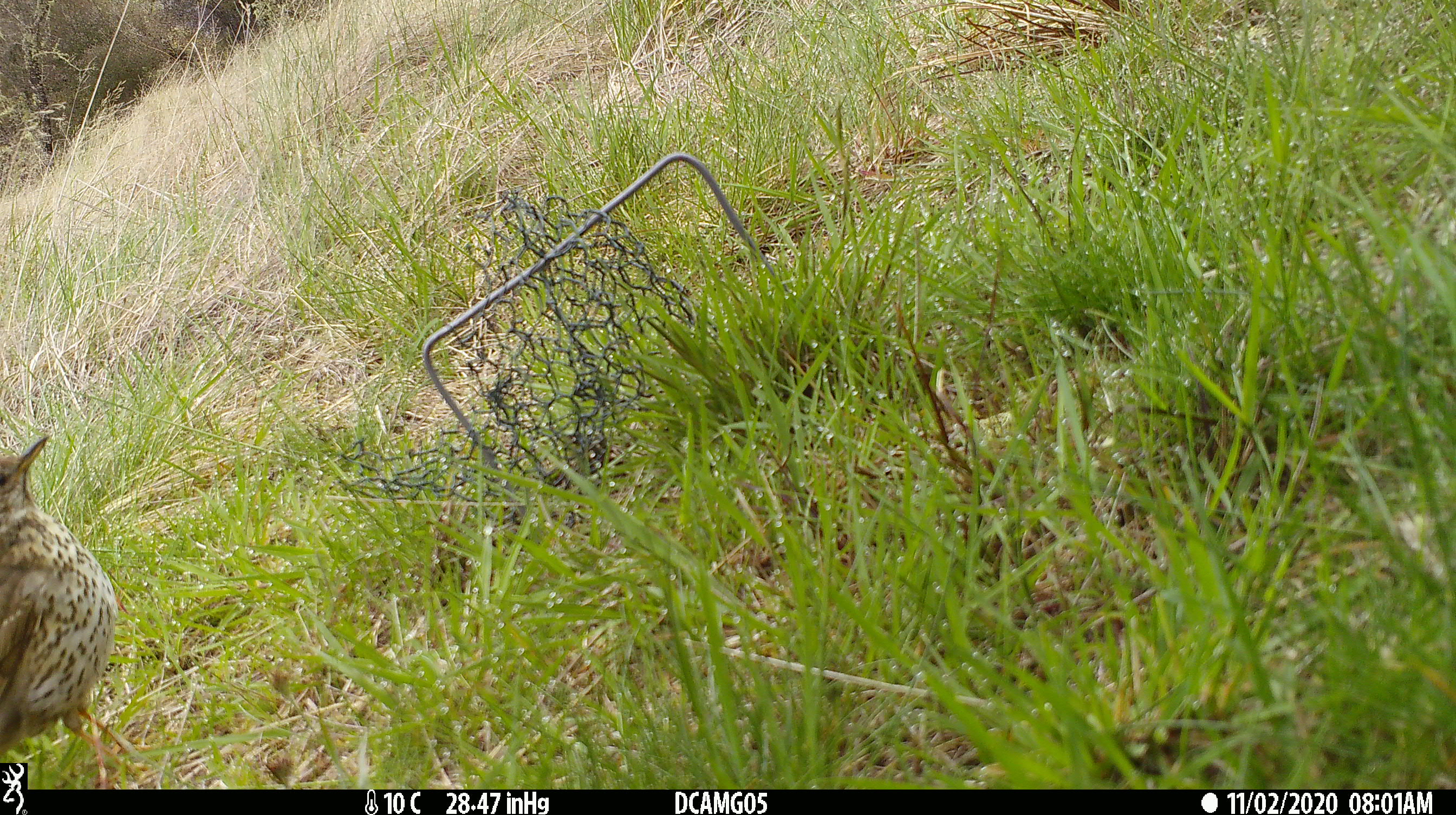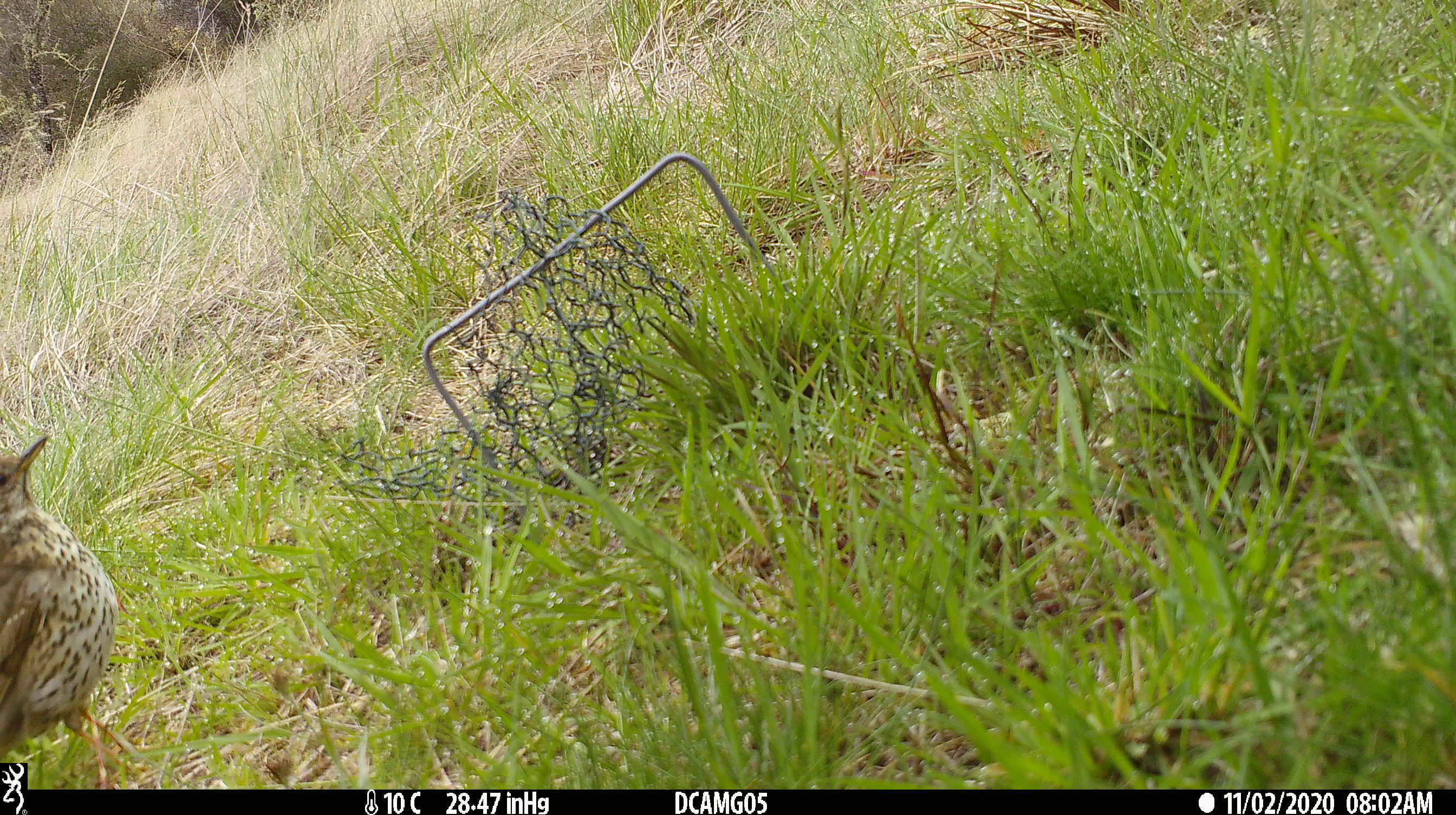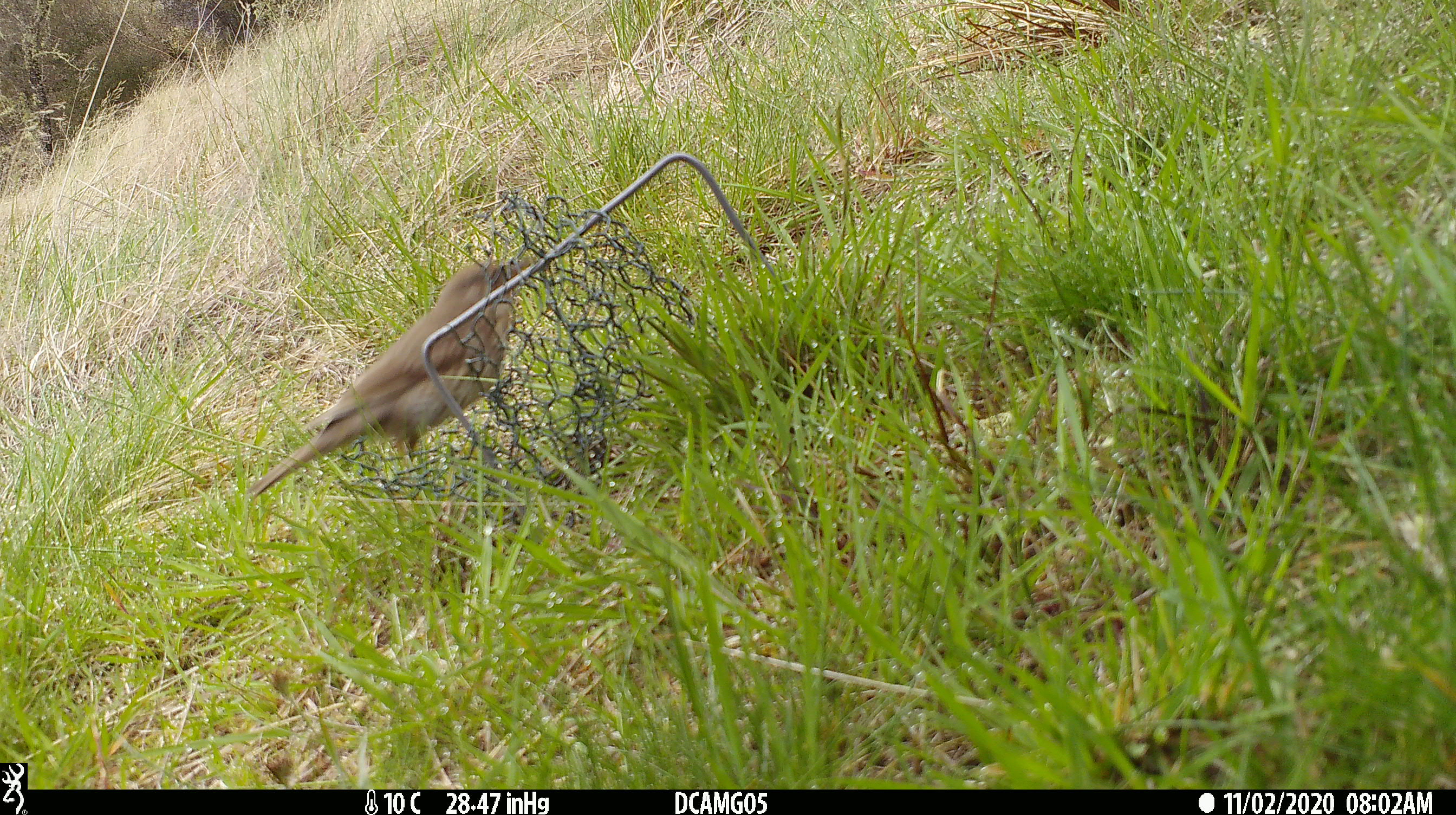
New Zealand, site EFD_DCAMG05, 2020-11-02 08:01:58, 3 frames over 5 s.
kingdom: Animalia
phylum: Chordata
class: Aves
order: Passeriformes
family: Turdidae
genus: Turdus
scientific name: Turdus philomelos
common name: song thrush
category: thrush